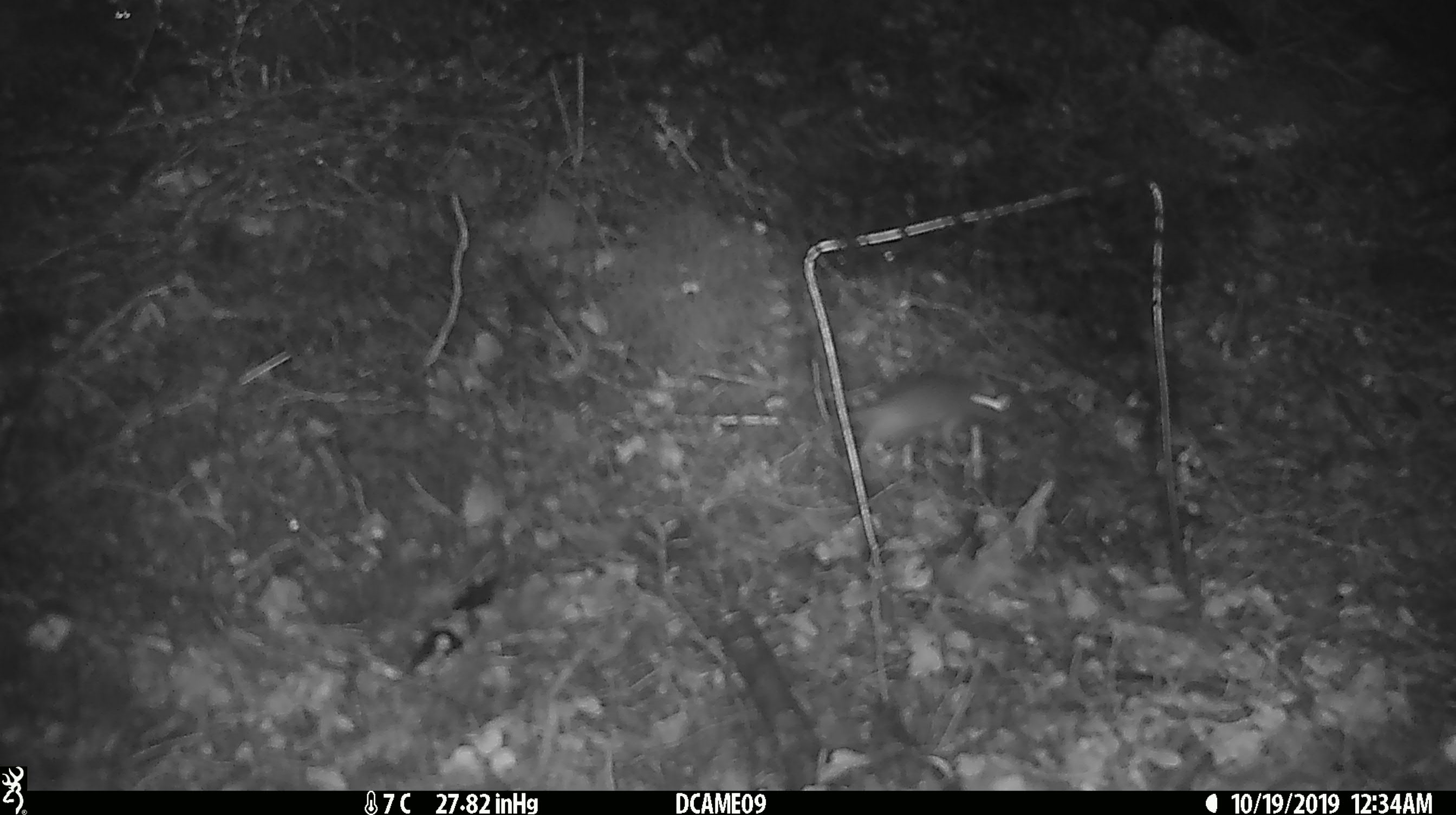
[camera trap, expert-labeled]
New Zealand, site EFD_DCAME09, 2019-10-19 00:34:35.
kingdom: Animalia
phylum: Chordata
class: Mammalia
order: Rodentia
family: Muridae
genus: Mus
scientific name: Mus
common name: mouse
Mouse (Mus).